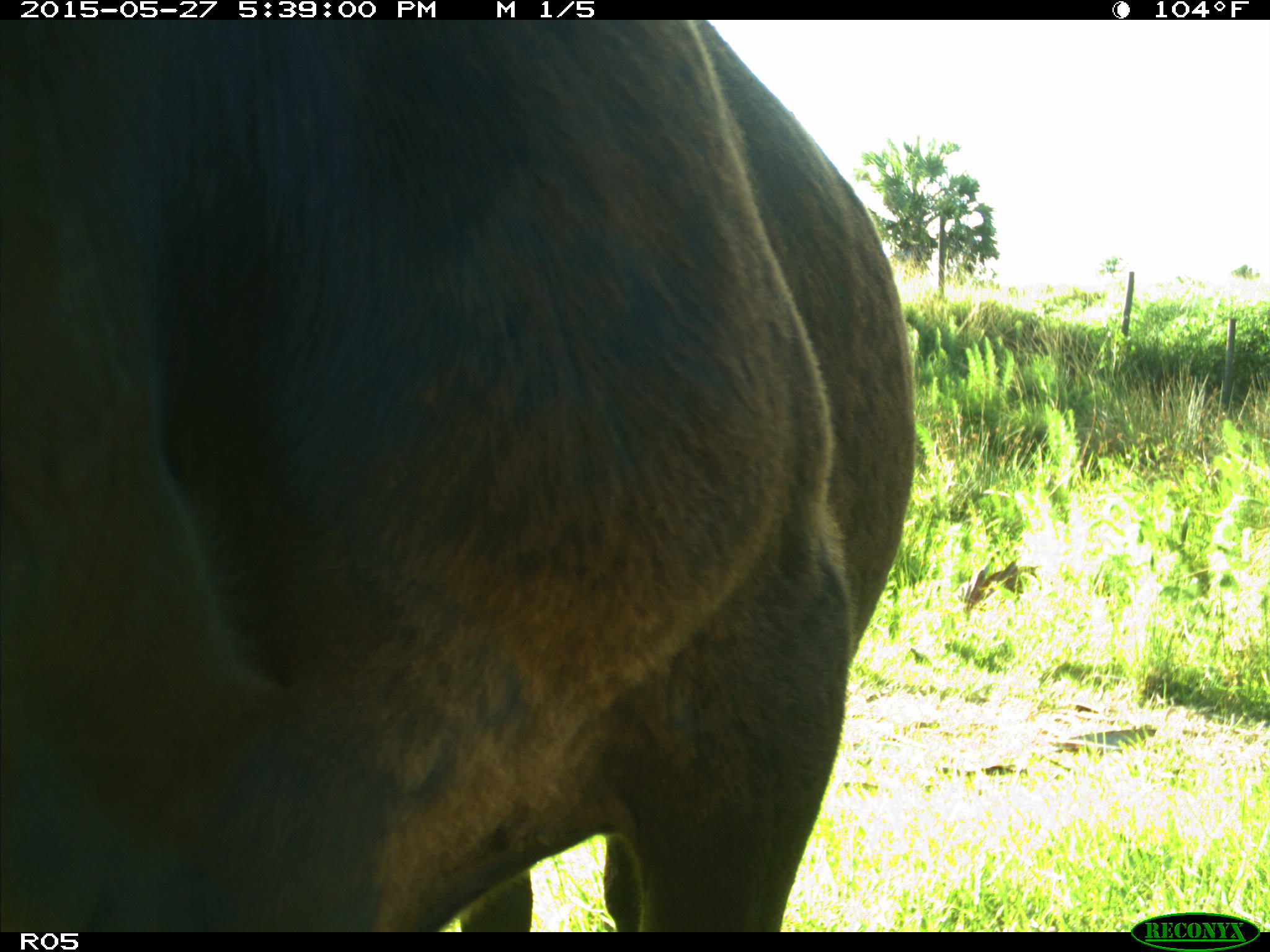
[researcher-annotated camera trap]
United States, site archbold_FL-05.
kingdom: Animalia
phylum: Chordata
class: Mammalia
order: Artiodactyla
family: Bovidae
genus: Bos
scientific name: Bos taurus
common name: domestic cow